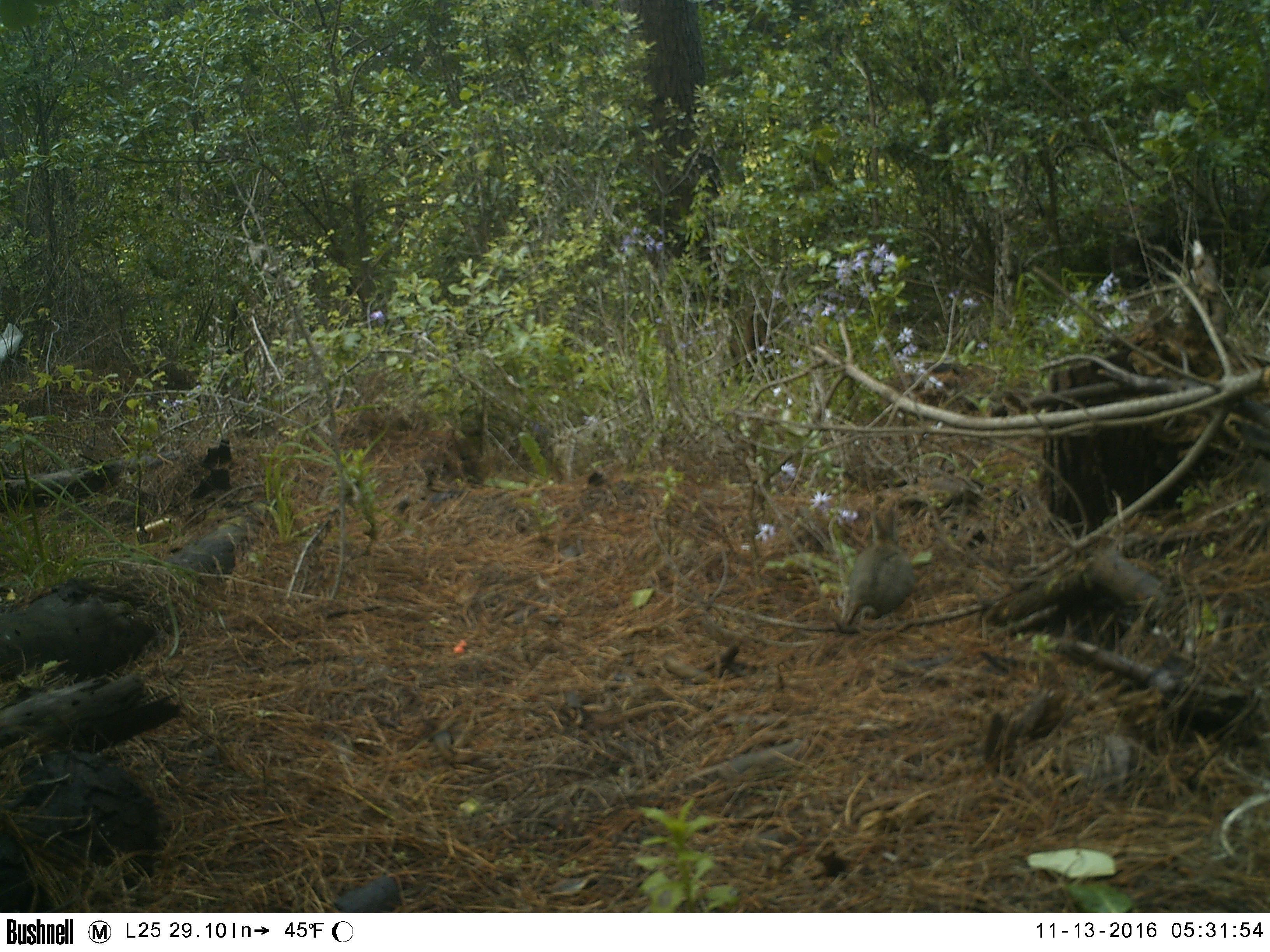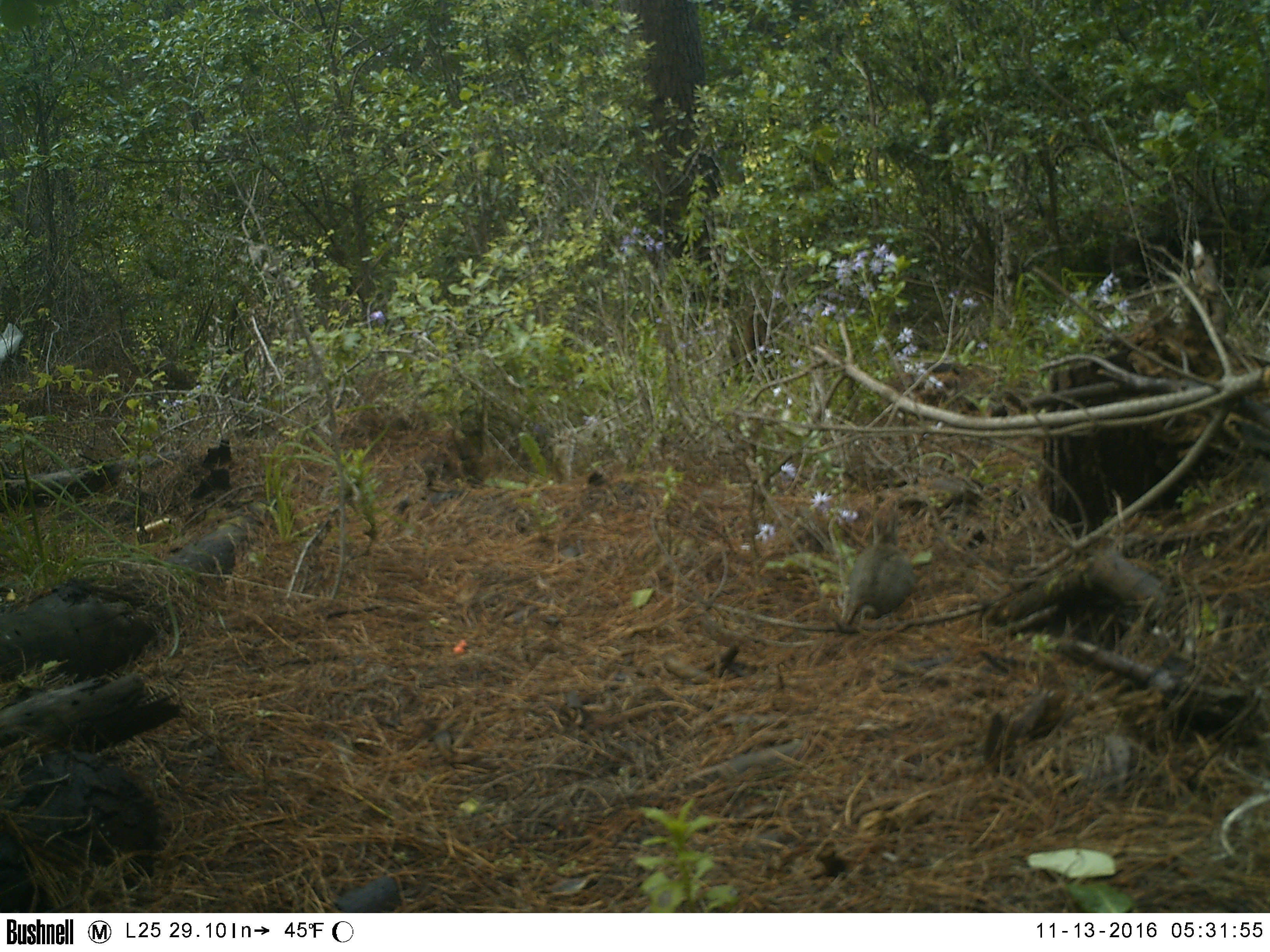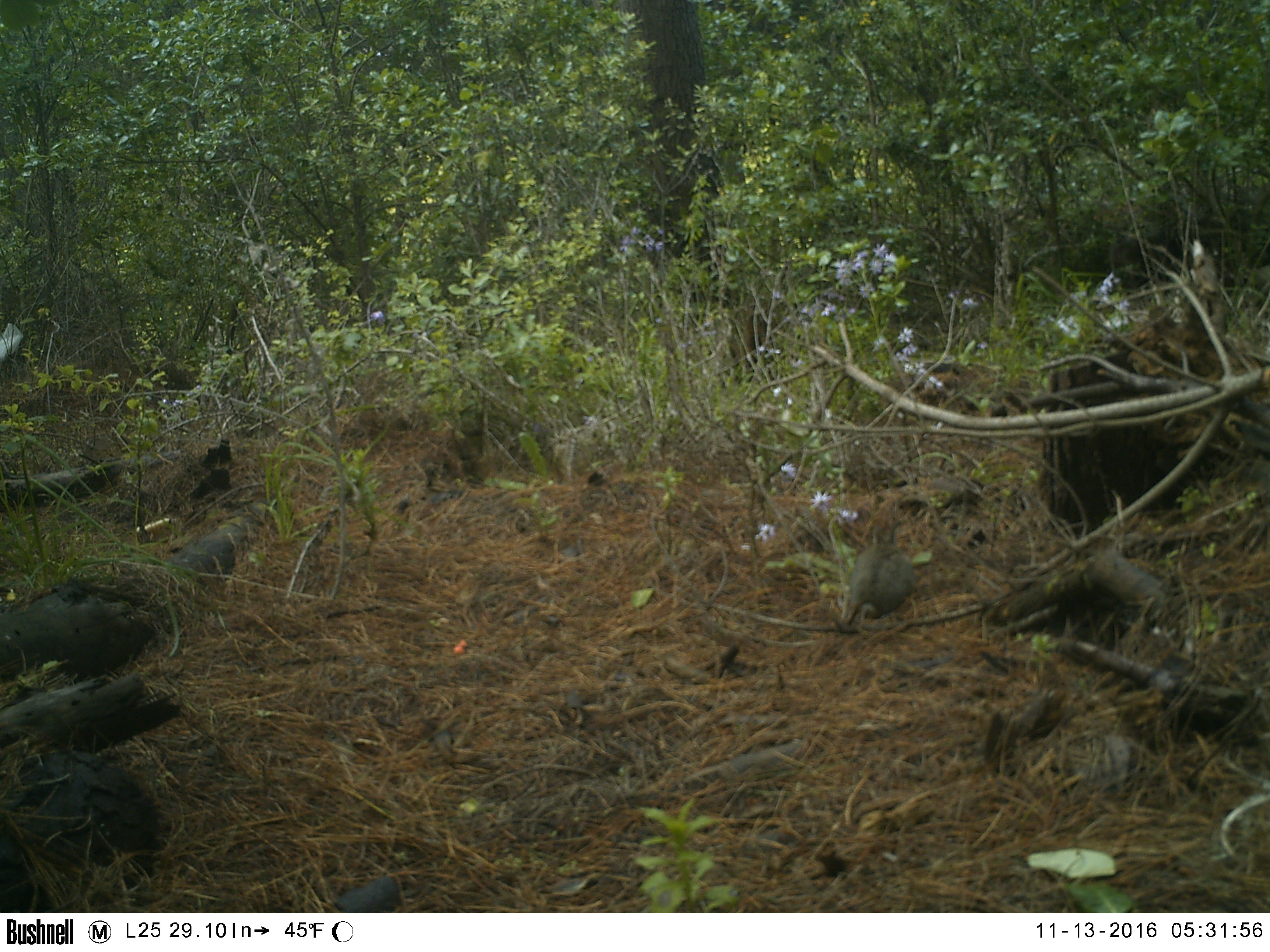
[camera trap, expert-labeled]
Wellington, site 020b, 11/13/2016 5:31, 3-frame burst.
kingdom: Animalia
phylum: Chordata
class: Mammalia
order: Lagomorpha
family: Leporidae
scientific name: Leporidae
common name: rabbit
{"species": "rabbit (Leporidae)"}